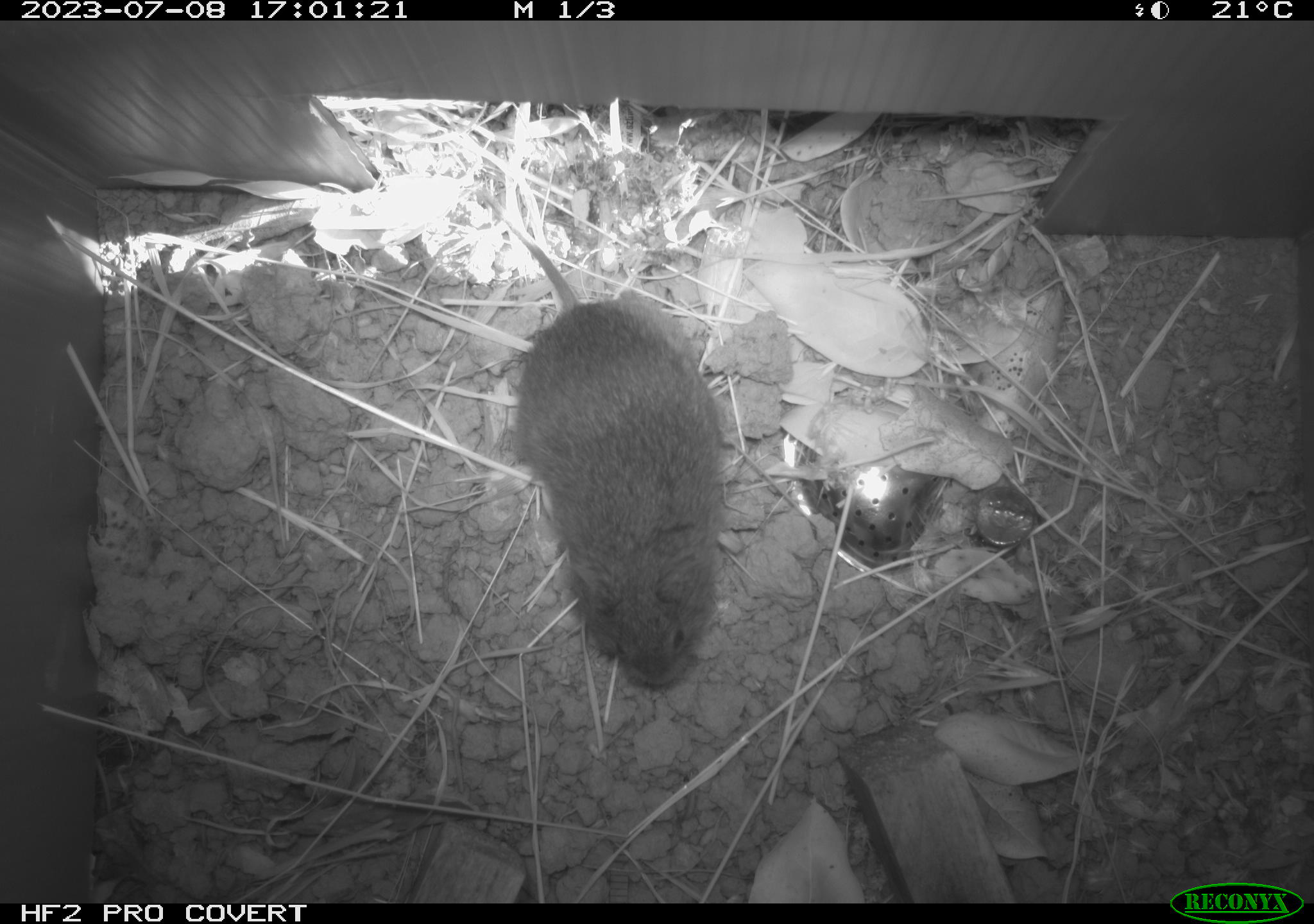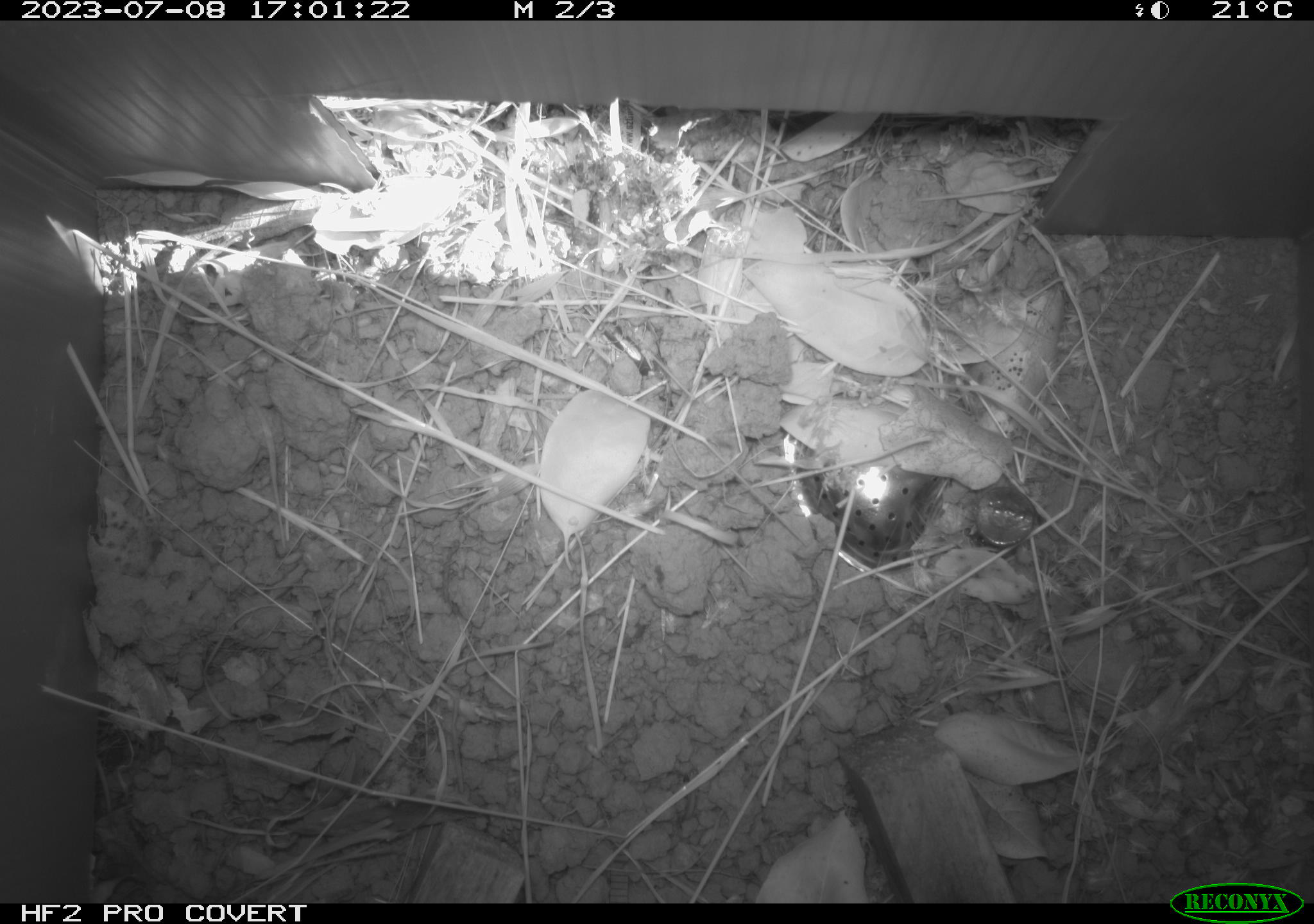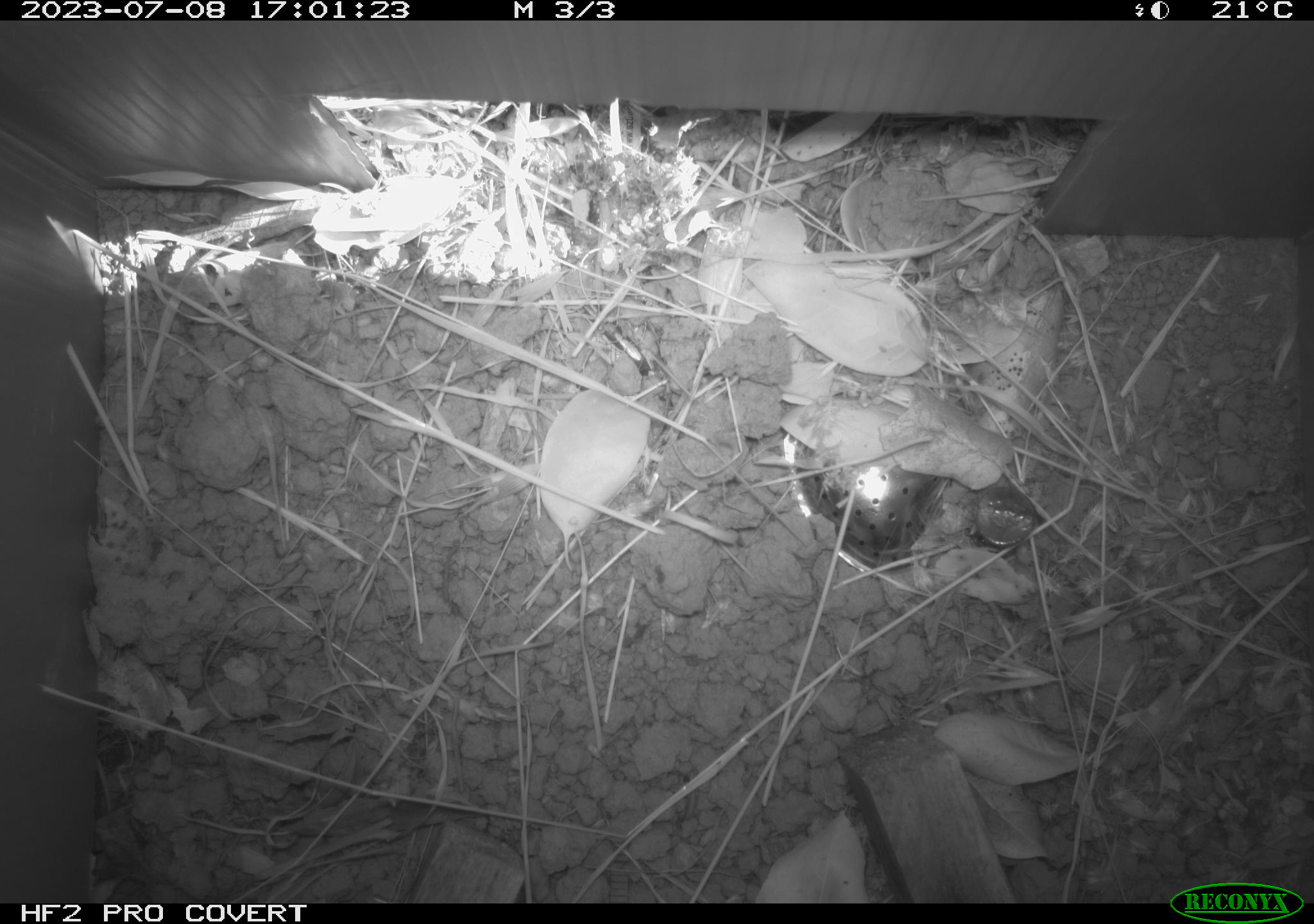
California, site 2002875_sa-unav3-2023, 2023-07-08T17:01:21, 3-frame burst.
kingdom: Animalia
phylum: Chordata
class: Mammalia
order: Rodentia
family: Cricetidae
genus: Microtus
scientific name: Microtus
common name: meadow vole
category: microtus species